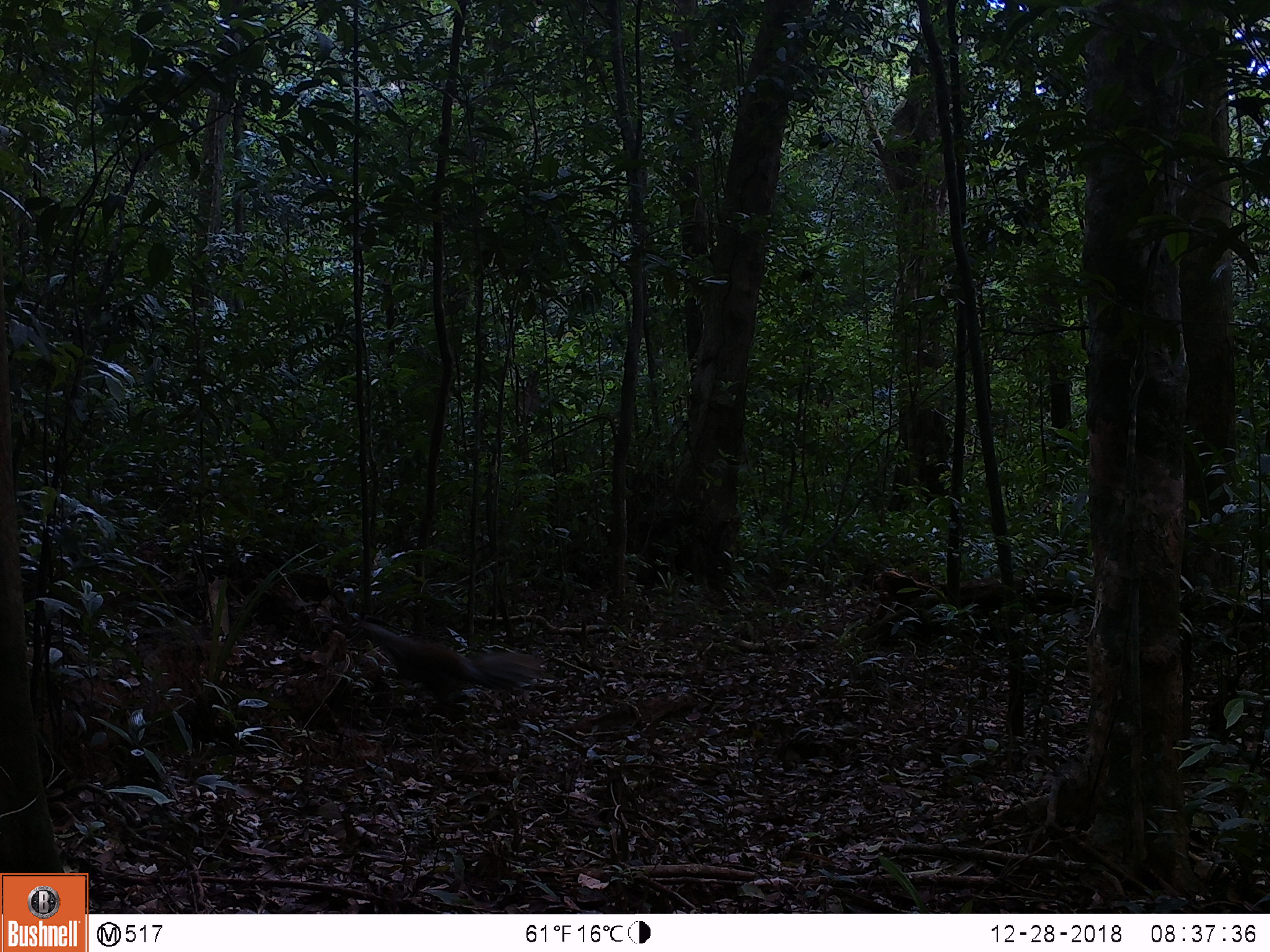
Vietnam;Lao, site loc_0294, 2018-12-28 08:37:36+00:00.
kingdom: Animalia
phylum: Chordata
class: Aves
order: Galliformes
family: Phasianidae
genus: Lophura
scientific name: Lophura nycthemera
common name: silver pheasant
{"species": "silver pheasant (Lophura nycthemera)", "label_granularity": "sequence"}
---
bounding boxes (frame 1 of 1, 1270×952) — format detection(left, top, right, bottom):
silver pheasant: detection(353, 623, 539, 717)